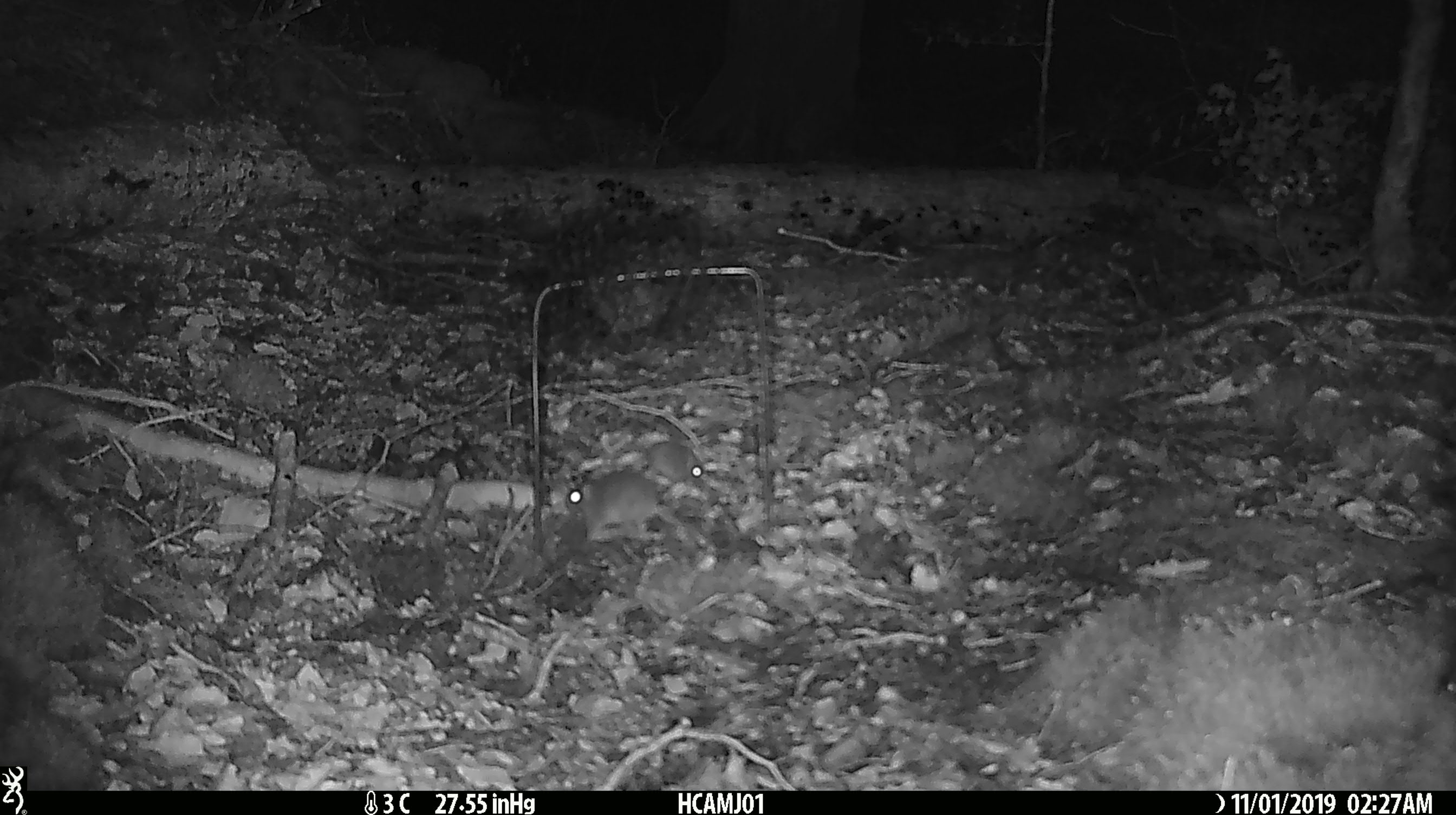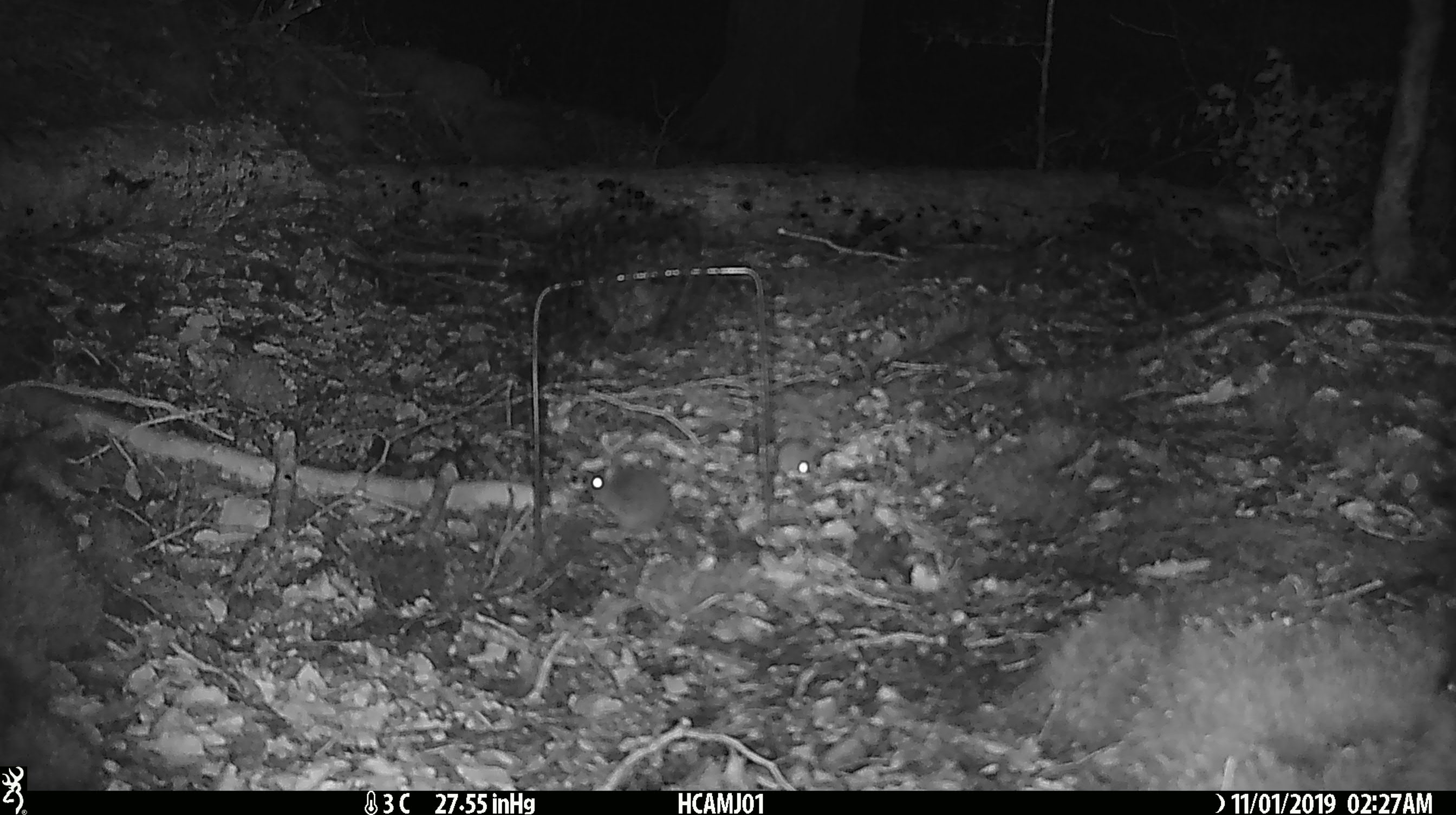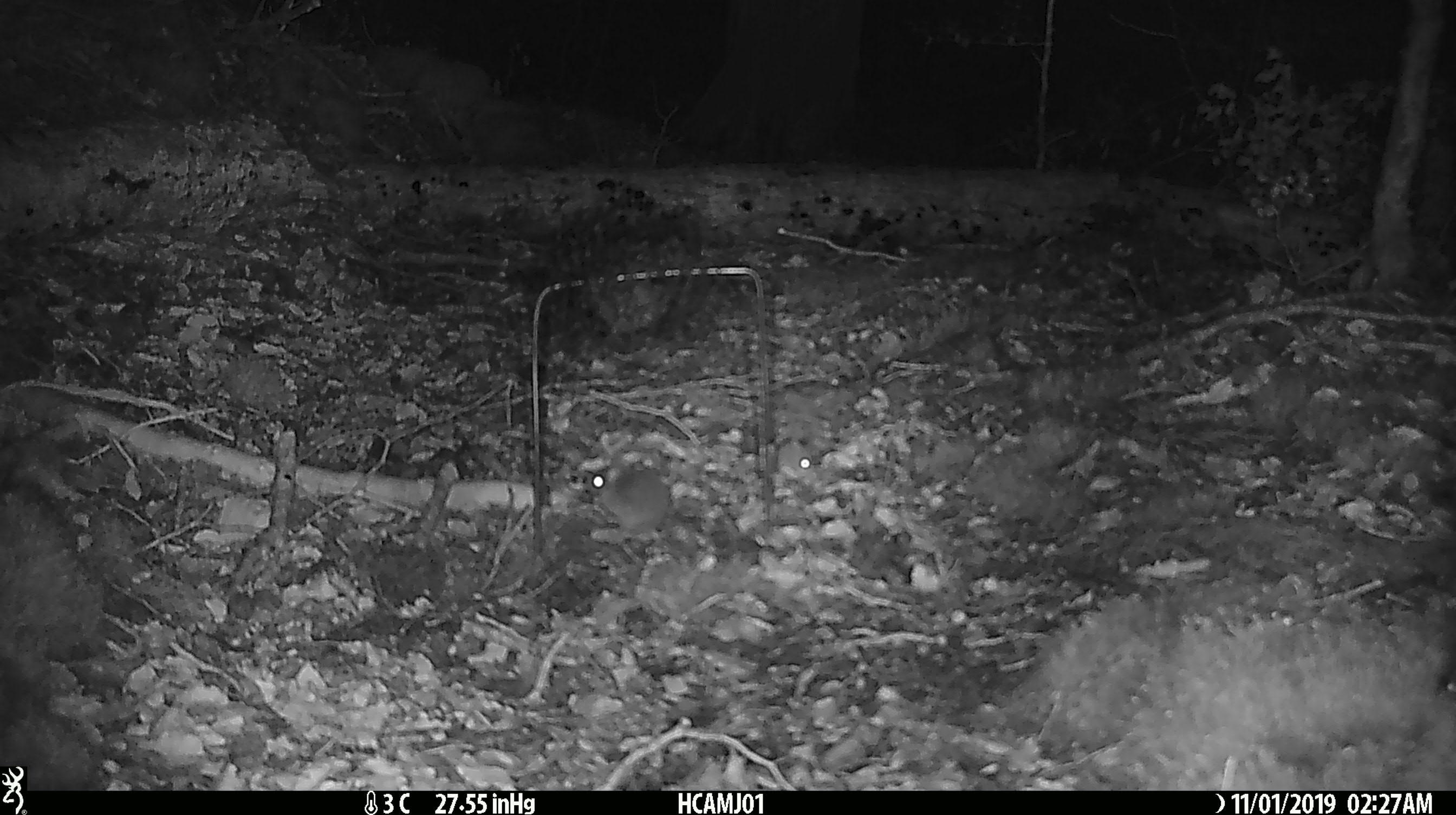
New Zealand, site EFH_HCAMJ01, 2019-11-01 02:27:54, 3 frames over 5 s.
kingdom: Animalia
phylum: Chordata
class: Mammalia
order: Rodentia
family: Muridae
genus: Mus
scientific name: Mus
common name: mouse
Mouse (Mus).